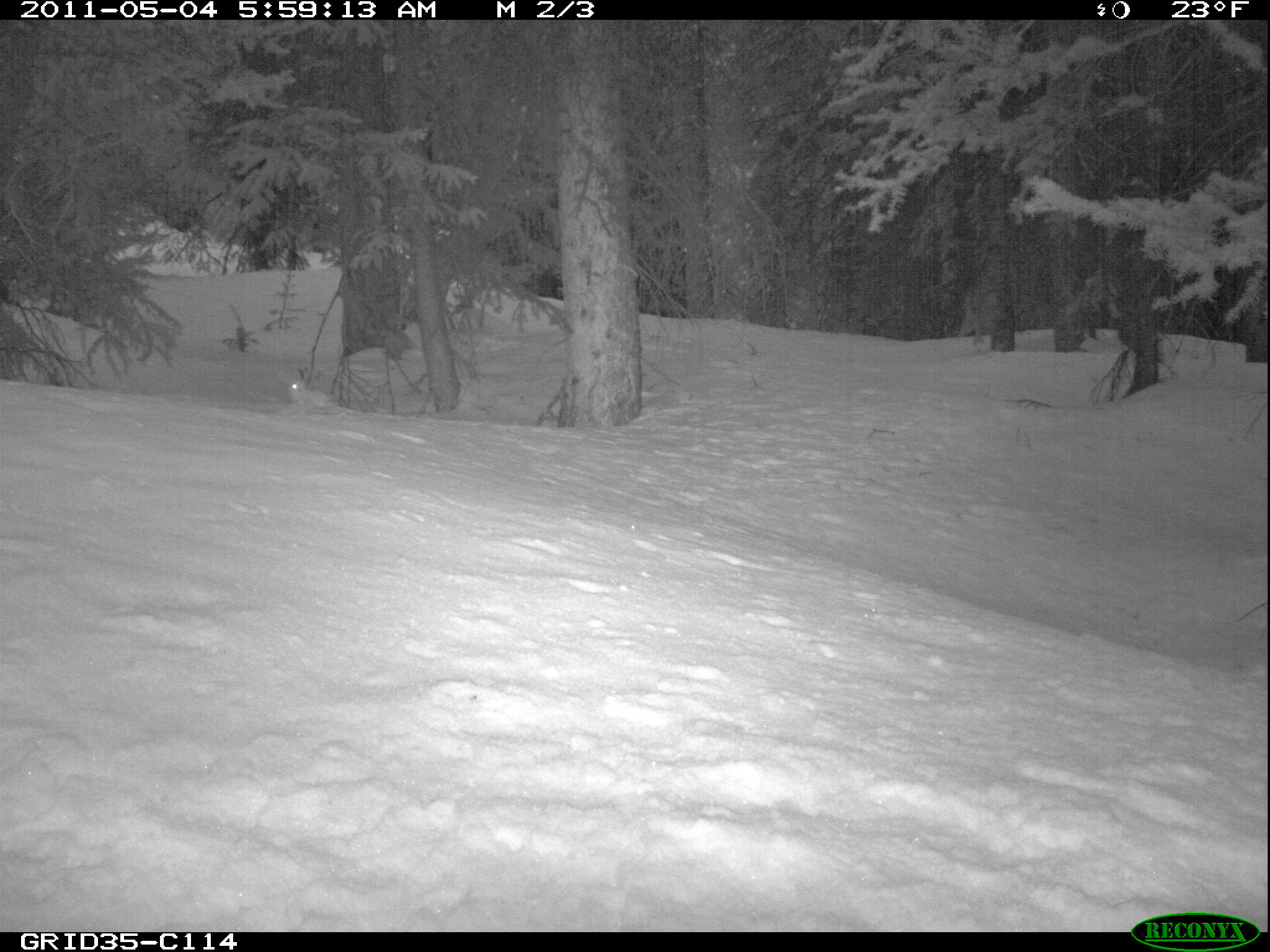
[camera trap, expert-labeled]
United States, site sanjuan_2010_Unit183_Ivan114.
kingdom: Animalia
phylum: Chordata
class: Mammalia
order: Lagomorpha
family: Leporidae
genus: Lepus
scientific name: Lepus americanus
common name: snowshoe hare